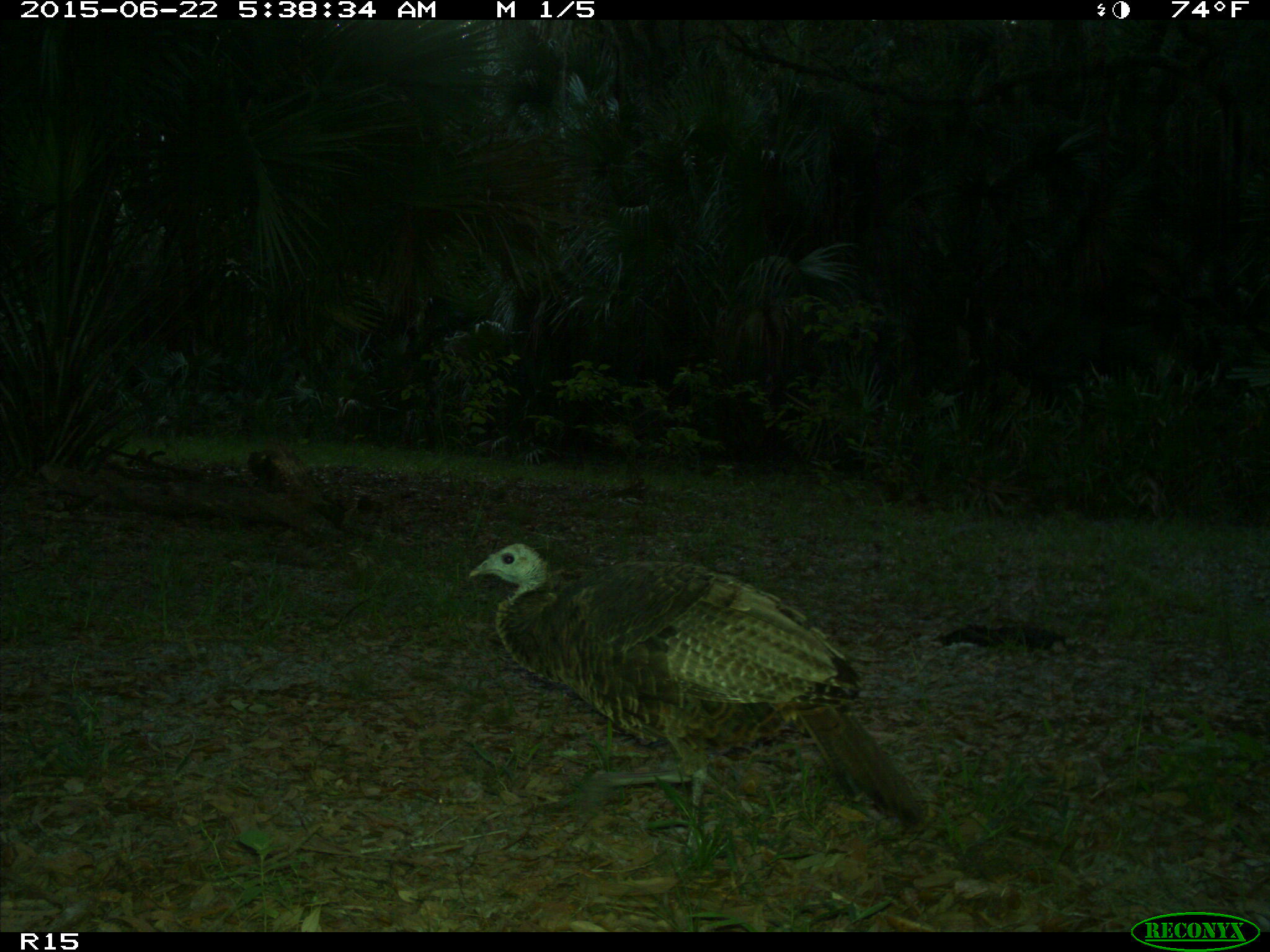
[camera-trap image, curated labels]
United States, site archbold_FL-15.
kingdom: Animalia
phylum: Chordata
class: Aves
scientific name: Aves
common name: birds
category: unidentified bird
Unidentified bird (birds) (Aves).